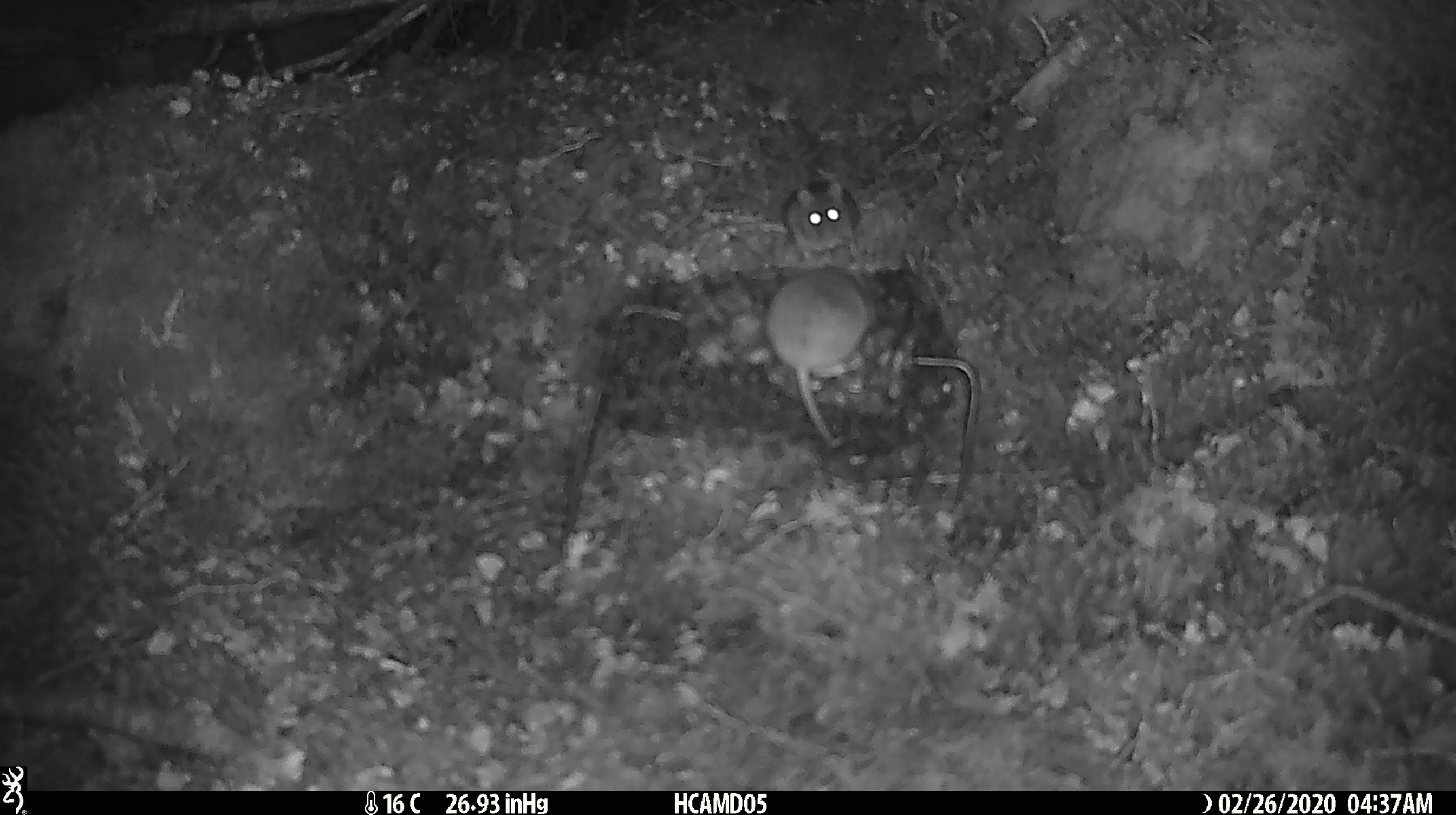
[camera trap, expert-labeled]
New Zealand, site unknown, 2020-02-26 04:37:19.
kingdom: Animalia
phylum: Chordata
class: Mammalia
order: Rodentia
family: Muridae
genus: Mus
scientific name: Mus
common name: mouse